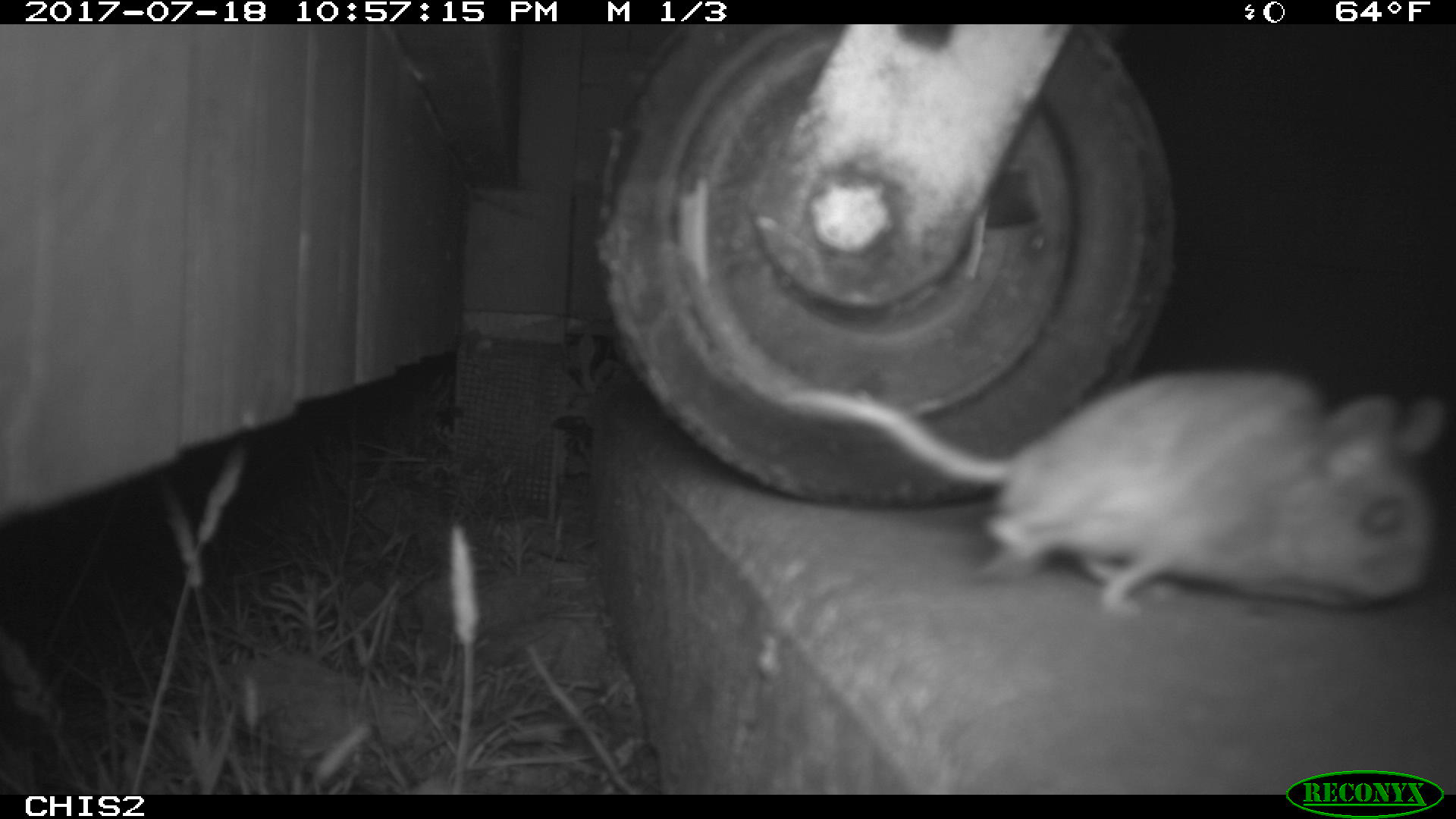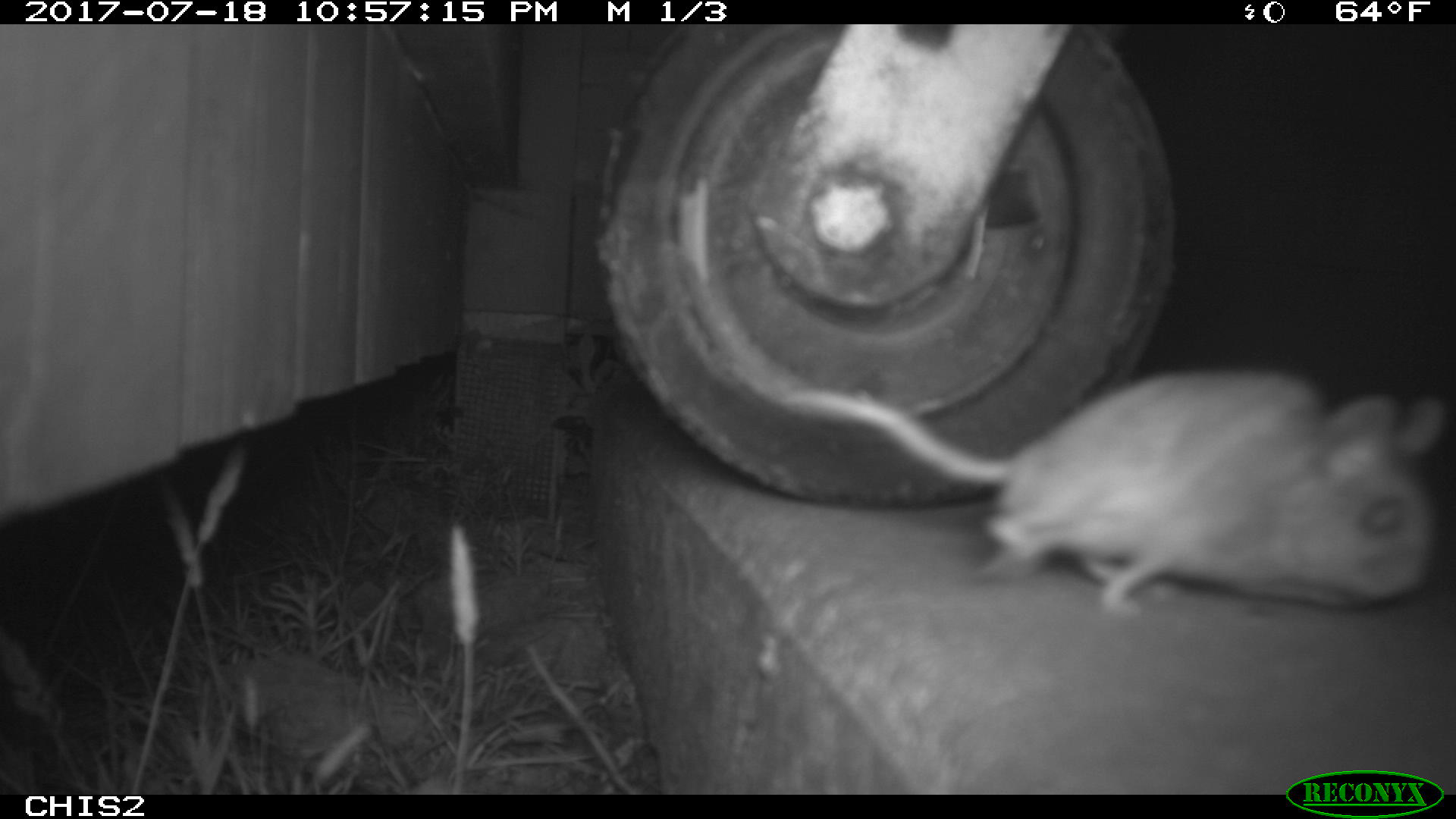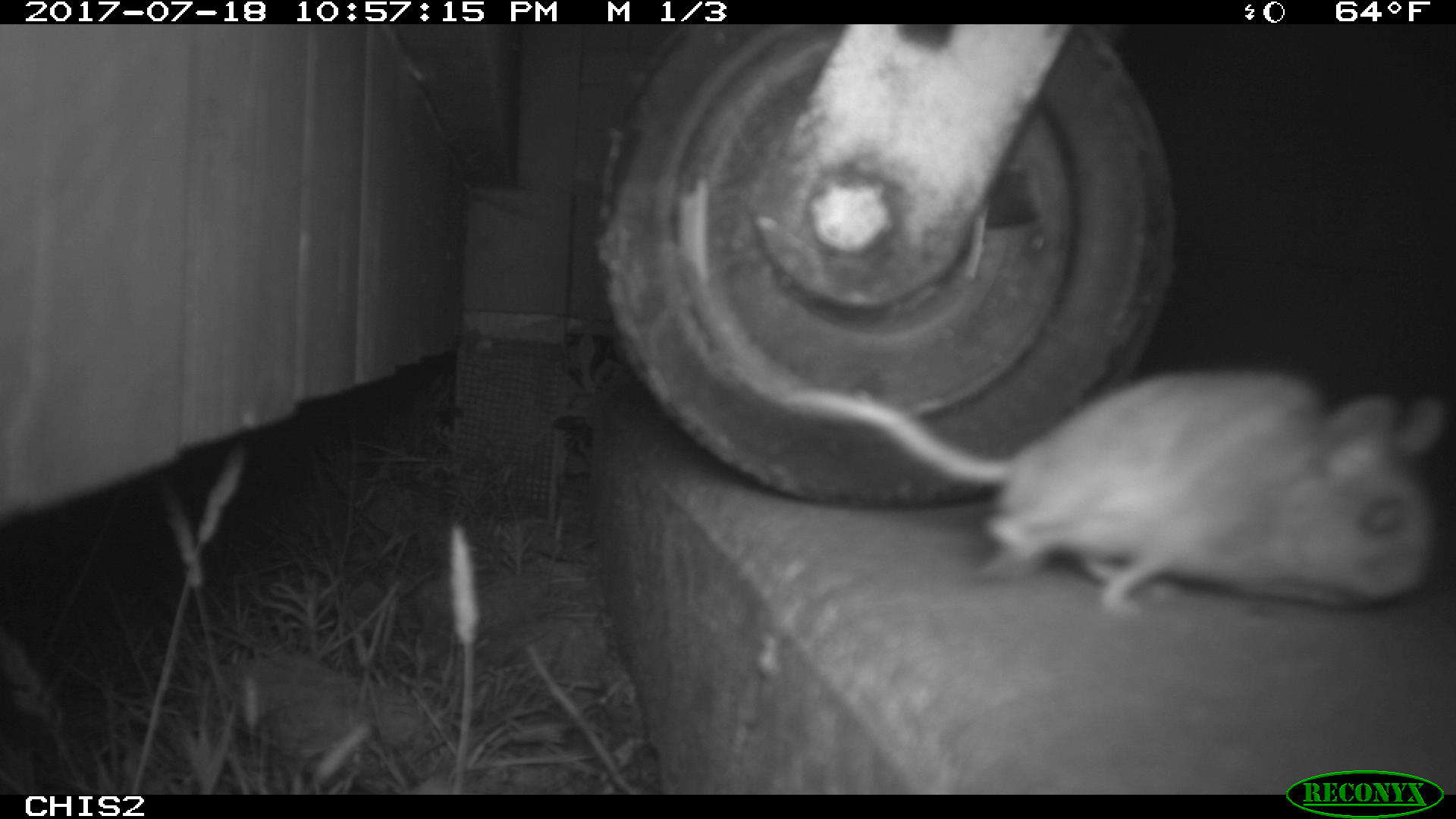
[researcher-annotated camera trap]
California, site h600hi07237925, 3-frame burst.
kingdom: Animalia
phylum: Chordata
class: Mammalia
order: Rodentia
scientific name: Rodentia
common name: rodent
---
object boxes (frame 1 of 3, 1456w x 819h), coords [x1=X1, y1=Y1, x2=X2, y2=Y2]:
rodent: [x1=777, y1=366, x2=1442, y2=619]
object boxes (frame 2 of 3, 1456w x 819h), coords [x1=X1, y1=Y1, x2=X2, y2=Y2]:
rodent: [x1=782, y1=368, x2=1445, y2=618]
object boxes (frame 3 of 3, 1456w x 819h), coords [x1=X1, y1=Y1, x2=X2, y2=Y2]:
rodent: [x1=733, y1=366, x2=1448, y2=618]